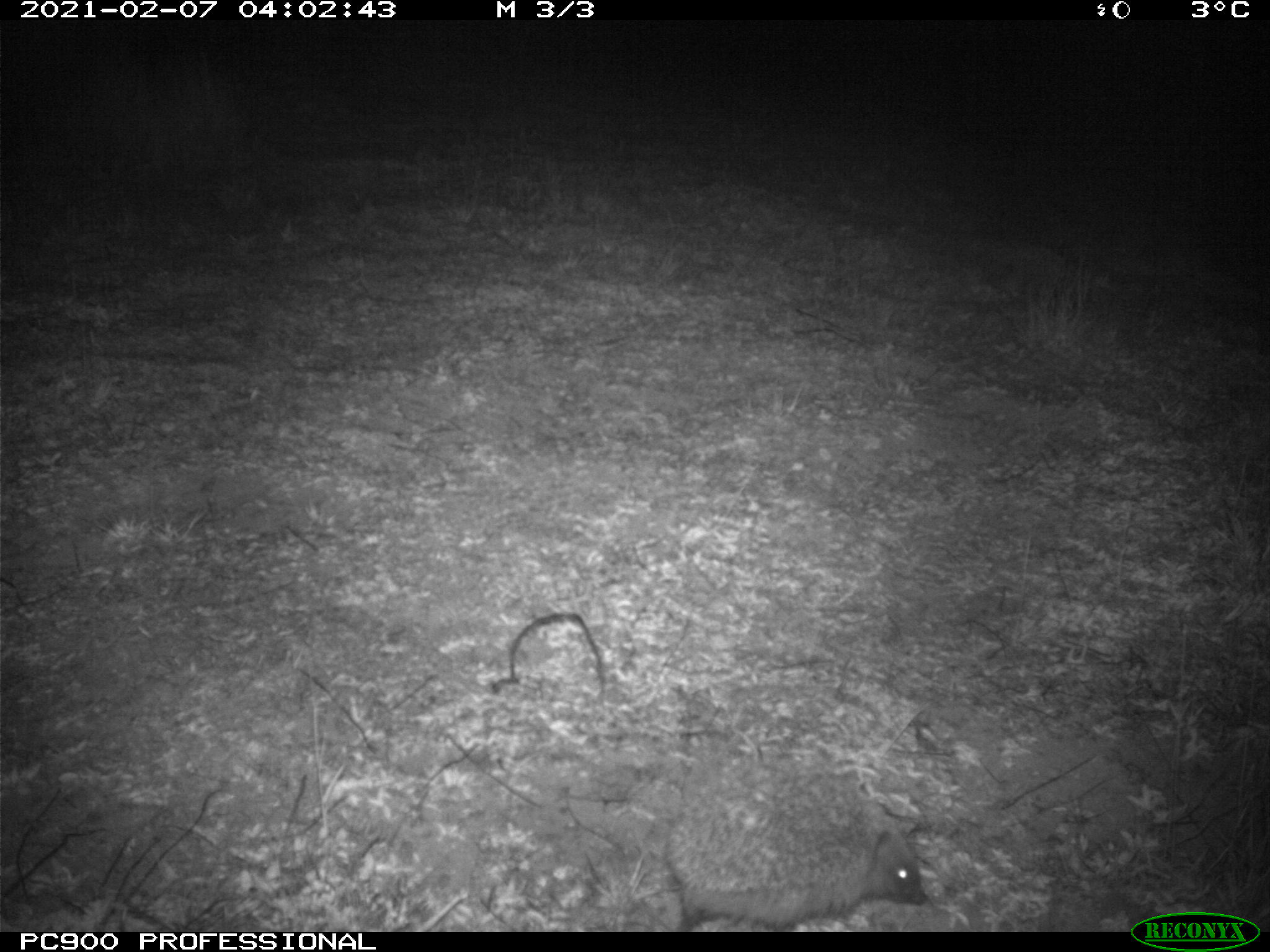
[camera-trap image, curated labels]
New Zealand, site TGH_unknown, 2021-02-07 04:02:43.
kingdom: Animalia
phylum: Chordata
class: Mammalia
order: Eulipotyphla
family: Erinaceidae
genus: Erinaceus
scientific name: Erinaceus europaeus europaeus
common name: european hedgehog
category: hedgehog